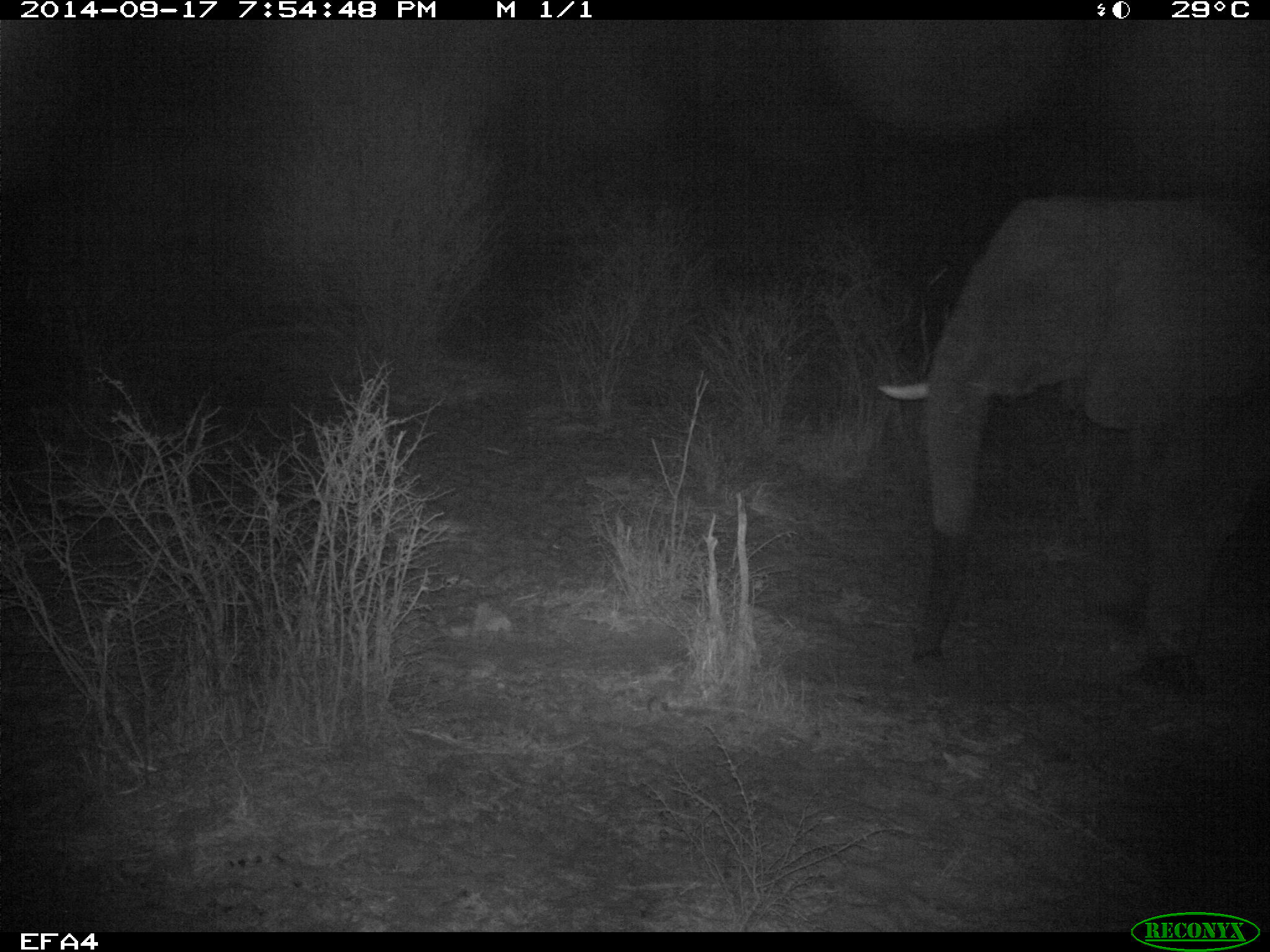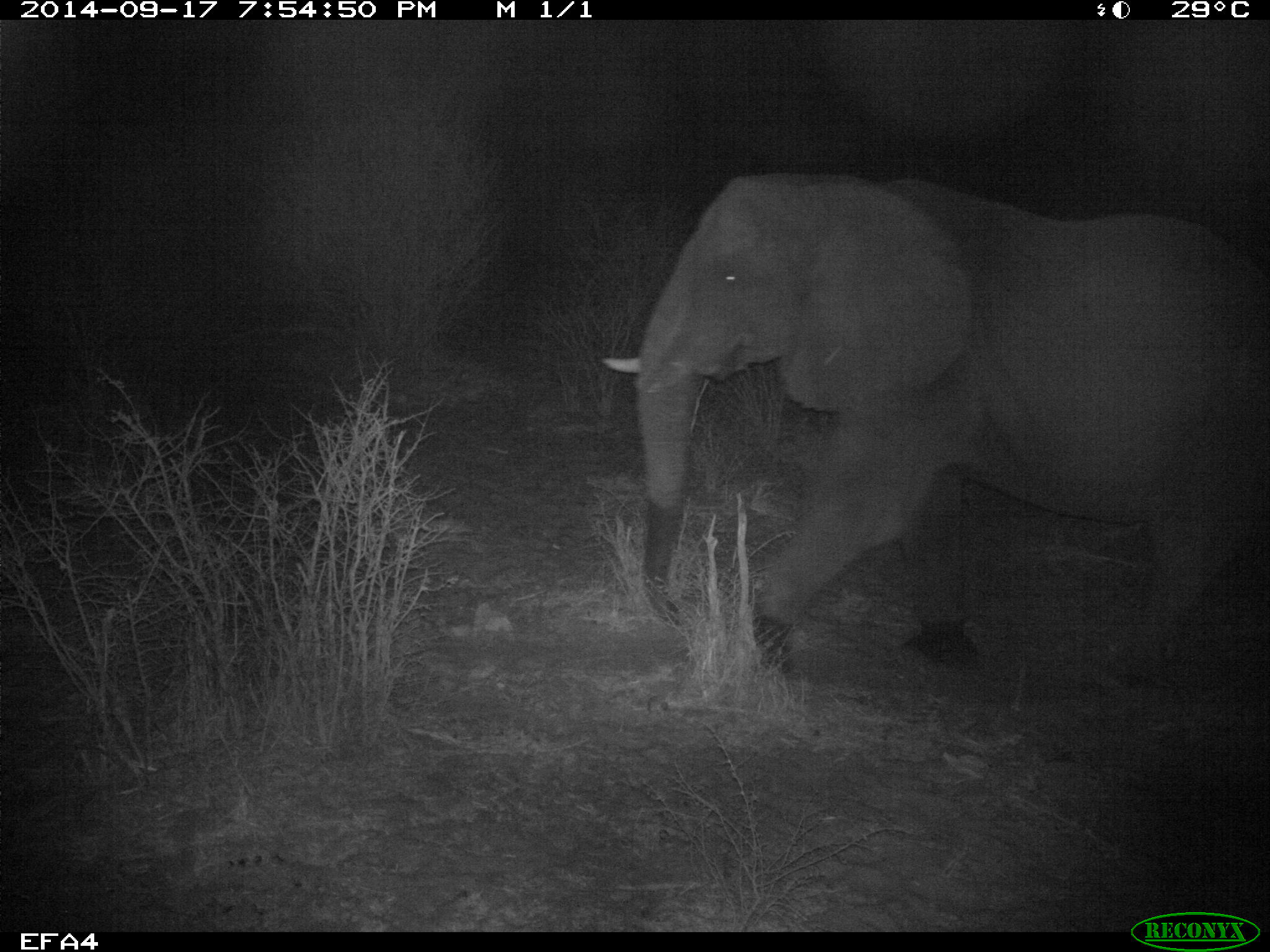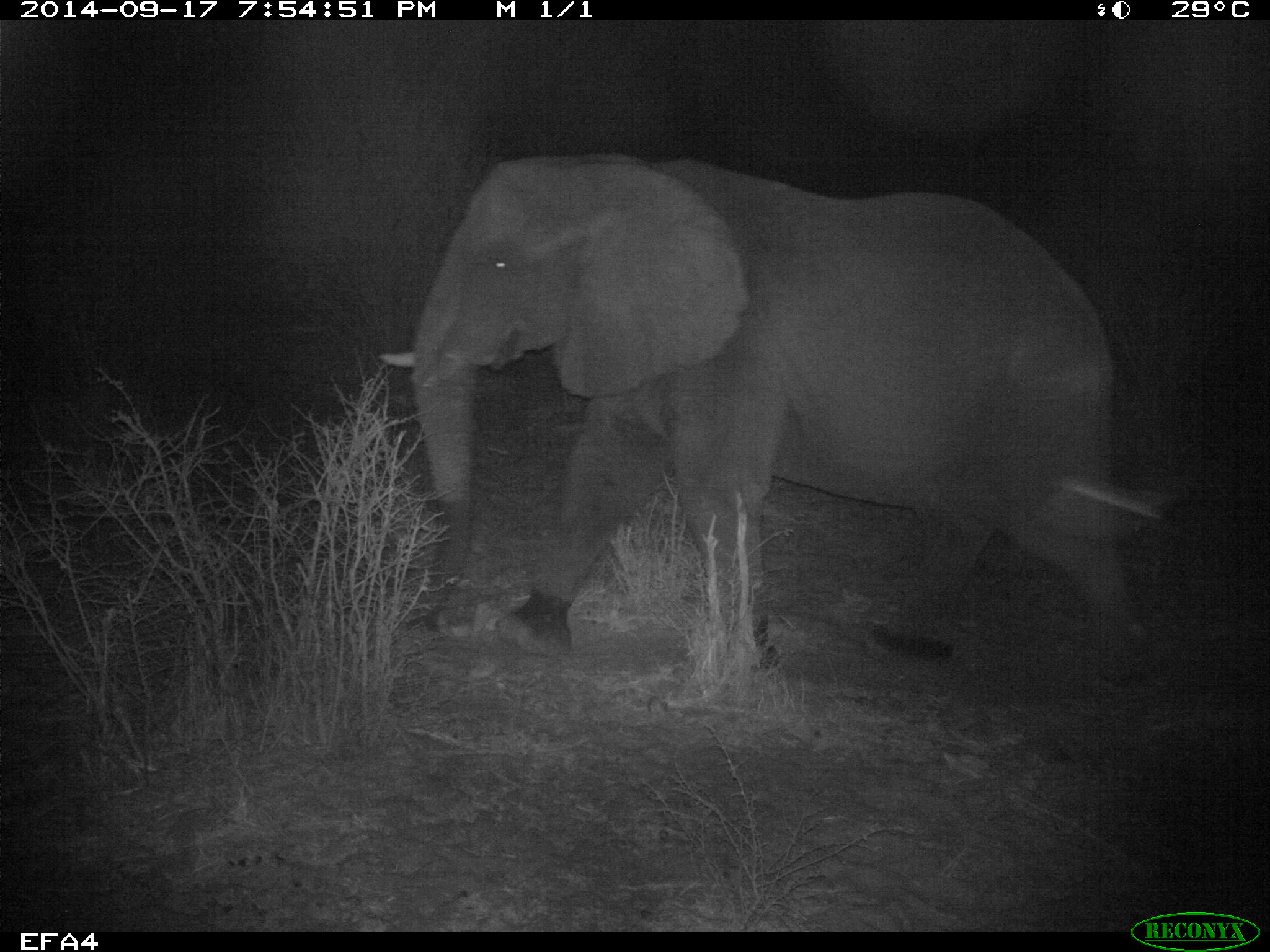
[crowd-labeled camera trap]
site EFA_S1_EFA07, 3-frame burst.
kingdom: Animalia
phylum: Chordata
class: Mammalia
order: Proboscidea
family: Elephantidae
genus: Loxodonta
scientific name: Loxodonta africana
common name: african bush elephant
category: elephant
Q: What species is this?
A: Elephant (african bush elephant) (Loxodonta africana).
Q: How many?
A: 1.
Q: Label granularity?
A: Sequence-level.